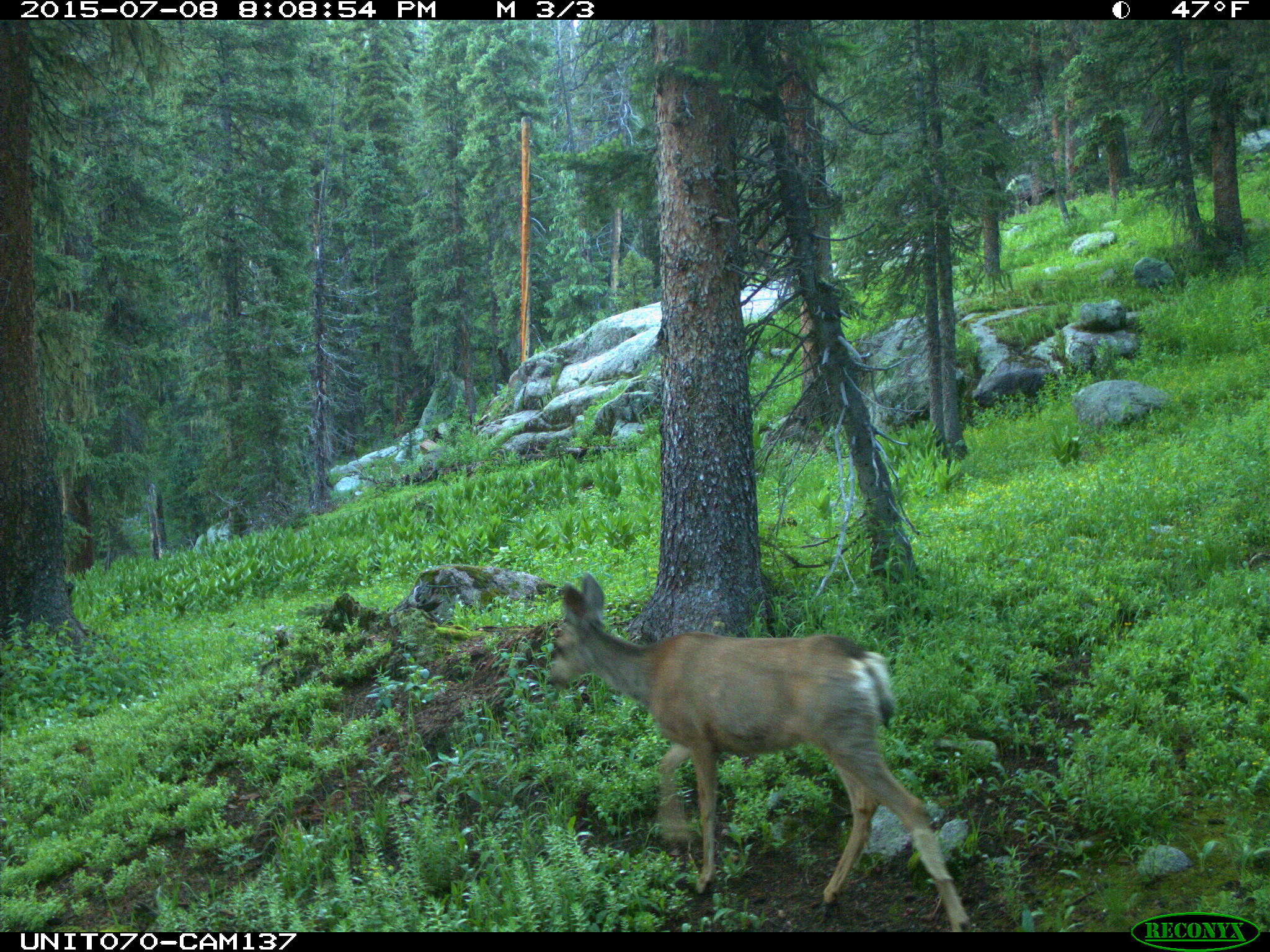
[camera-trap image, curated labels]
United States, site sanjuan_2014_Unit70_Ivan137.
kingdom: Animalia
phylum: Chordata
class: Mammalia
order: Artiodactyla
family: Cervidae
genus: Odocoileus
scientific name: Odocoileus hemionus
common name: mule deer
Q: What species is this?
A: Odocoileus hemionus (mule deer).